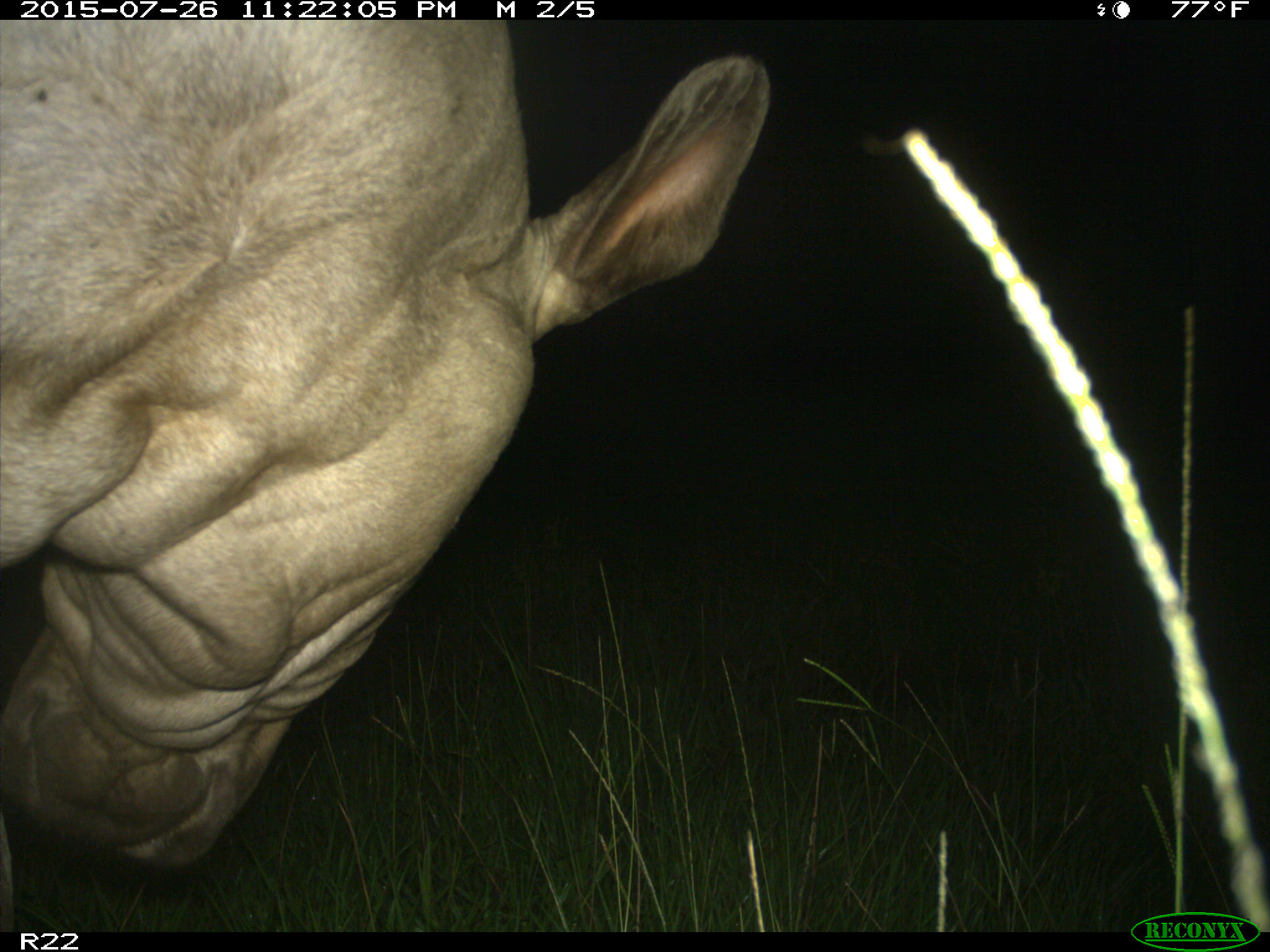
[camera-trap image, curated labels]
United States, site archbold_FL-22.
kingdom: Animalia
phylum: Chordata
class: Mammalia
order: Artiodactyla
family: Bovidae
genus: Bos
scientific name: Bos taurus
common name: domestic cow